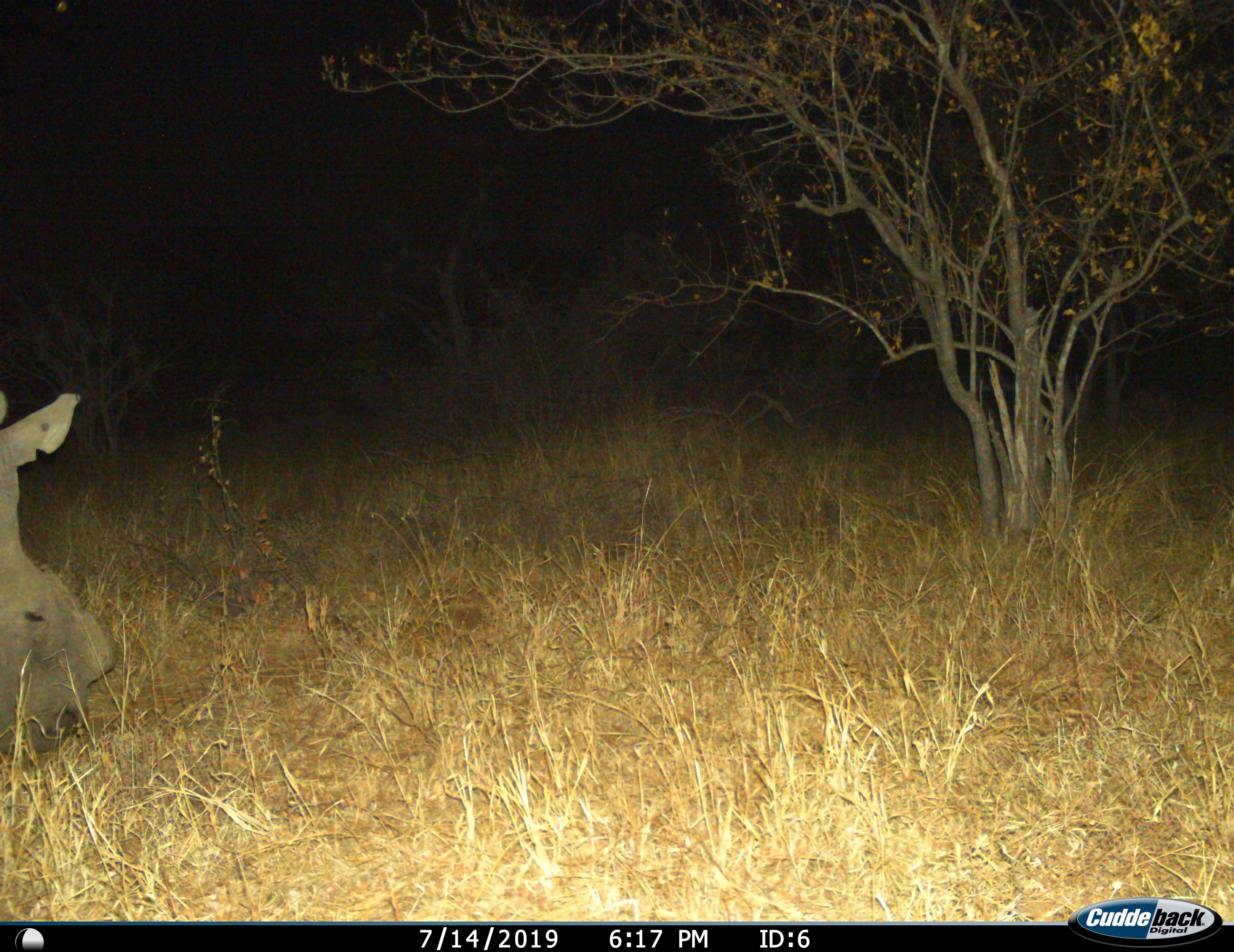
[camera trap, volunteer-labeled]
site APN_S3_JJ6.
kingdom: Animalia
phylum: Chordata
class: Mammalia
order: Perissodactyla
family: Rhinocerotidae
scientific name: Rhinocerotidae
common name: unknown rhinoceros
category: rhinocerosunknown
Rhinocerosunknown (unknown rhinoceros) (Rhinocerotidae), count 1. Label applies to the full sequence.